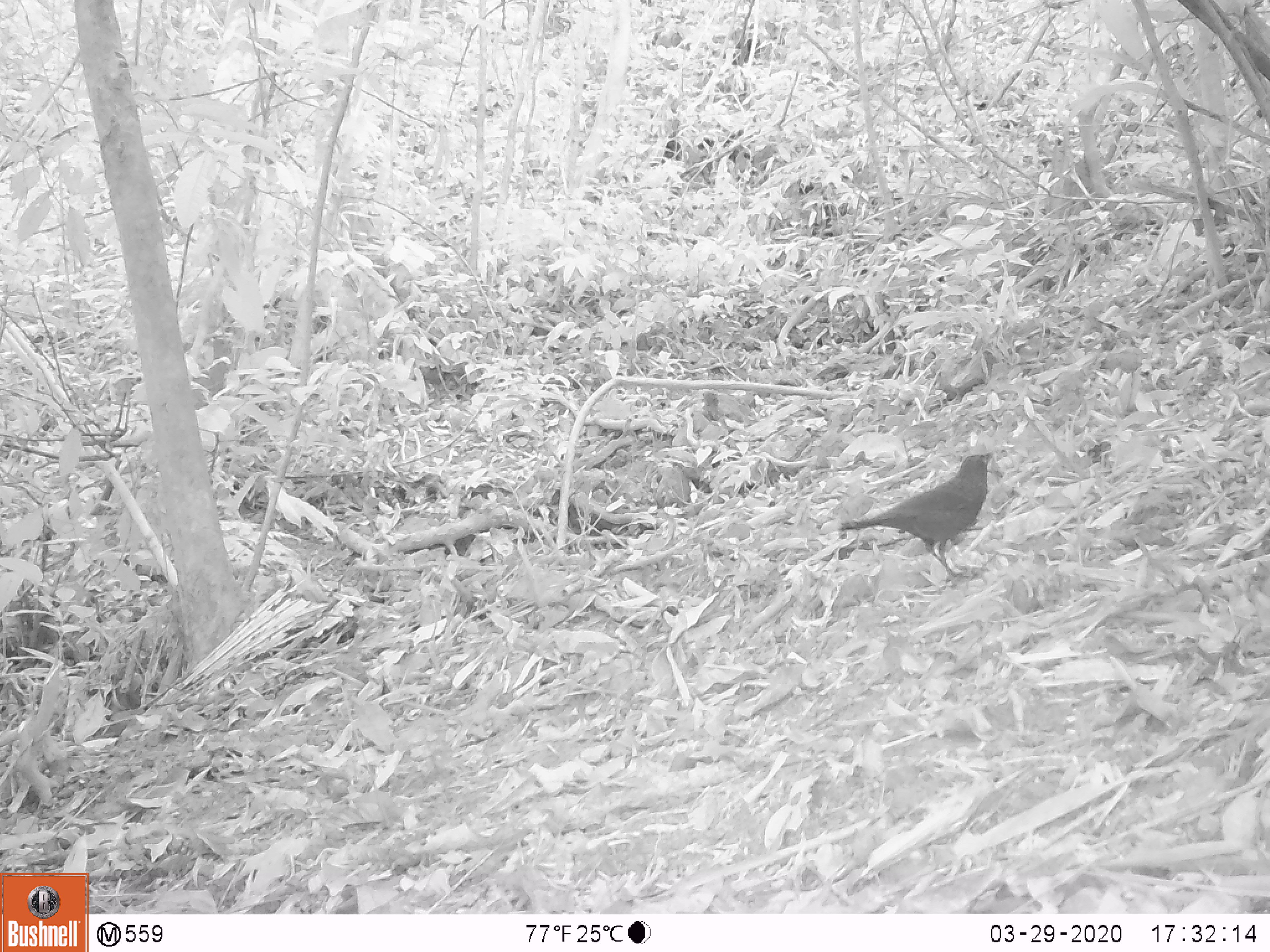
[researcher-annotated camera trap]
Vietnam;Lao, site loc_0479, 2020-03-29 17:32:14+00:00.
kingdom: Animalia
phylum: Chordata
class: Aves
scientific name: Aves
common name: bird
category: unidentified bird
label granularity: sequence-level